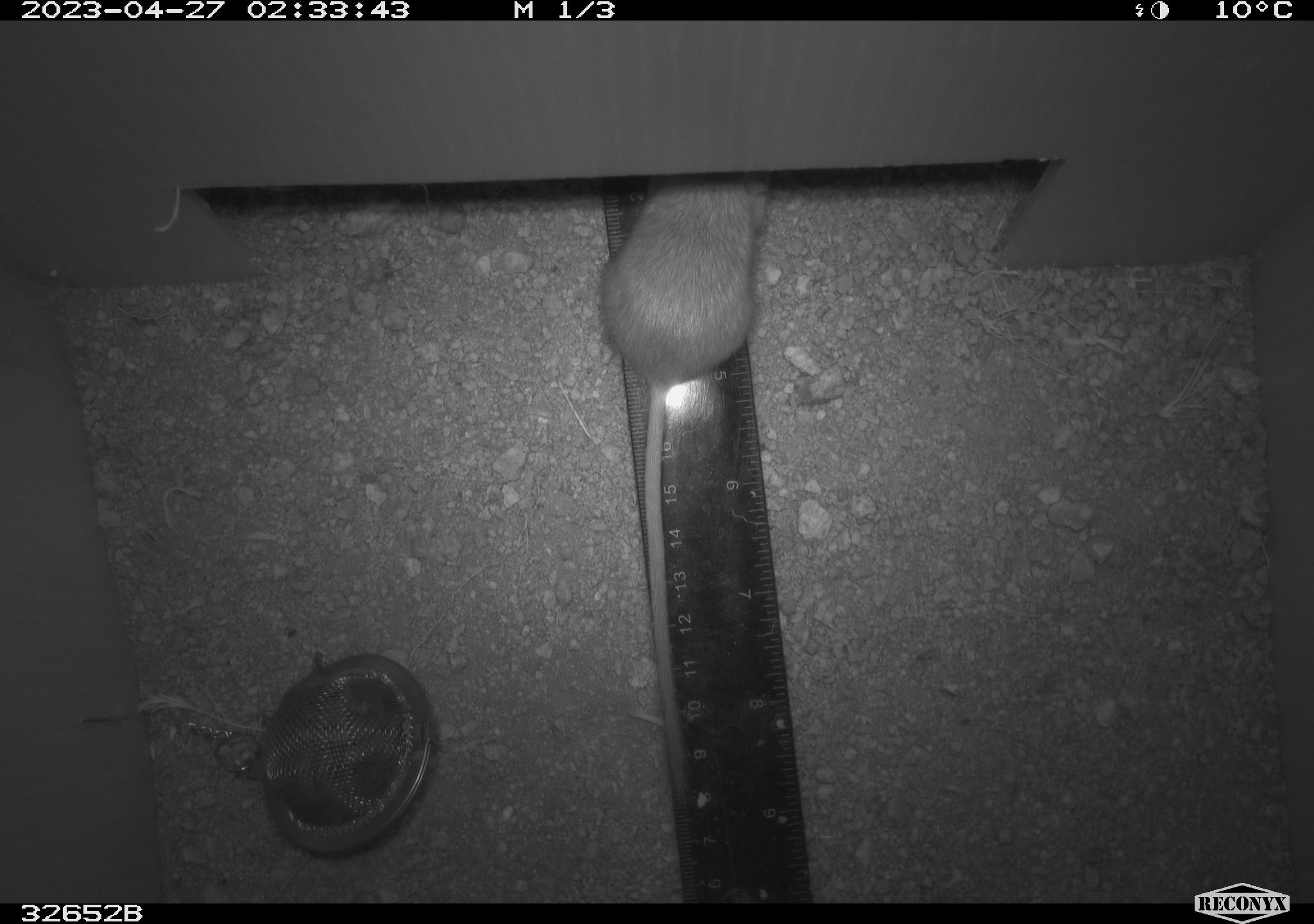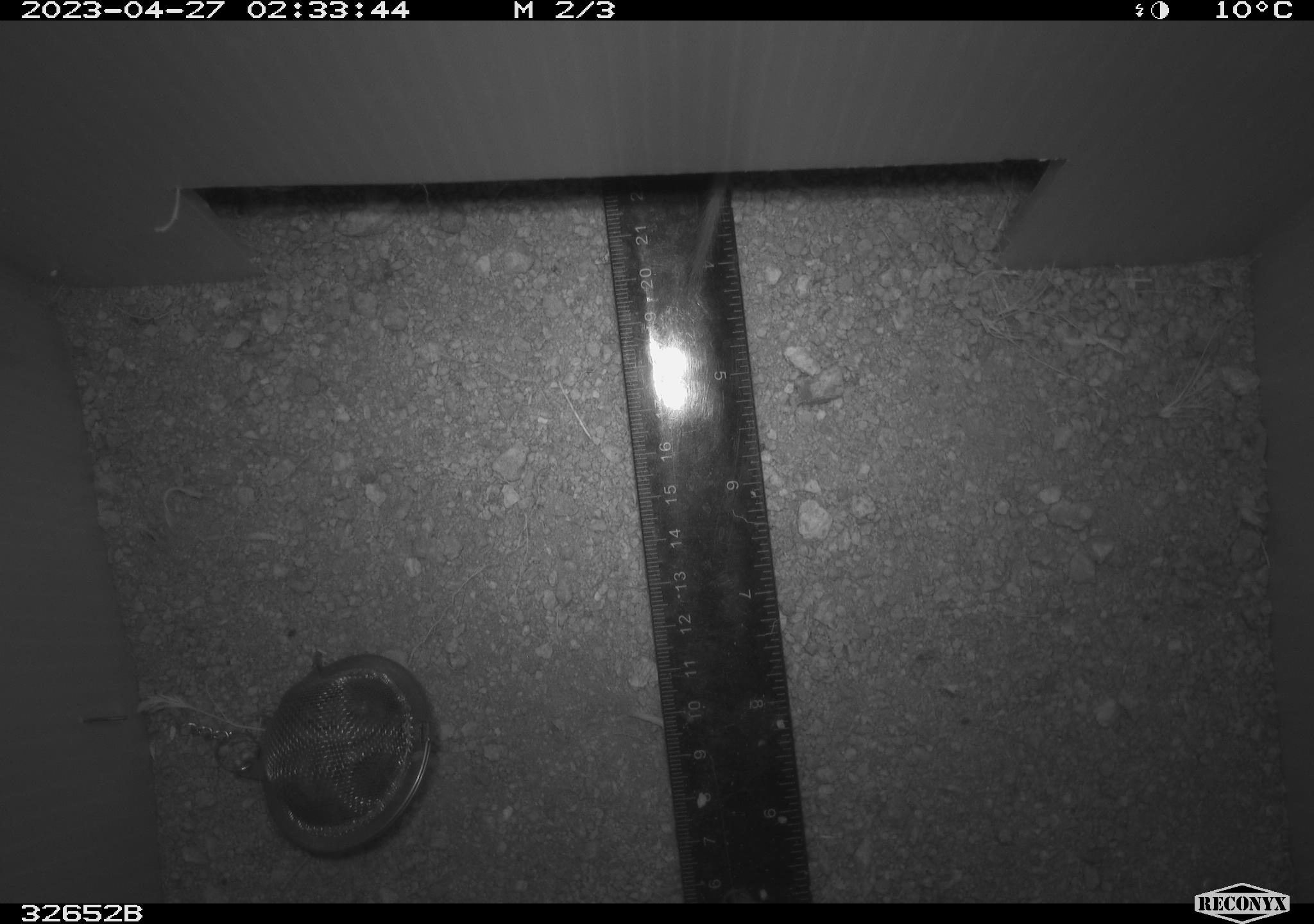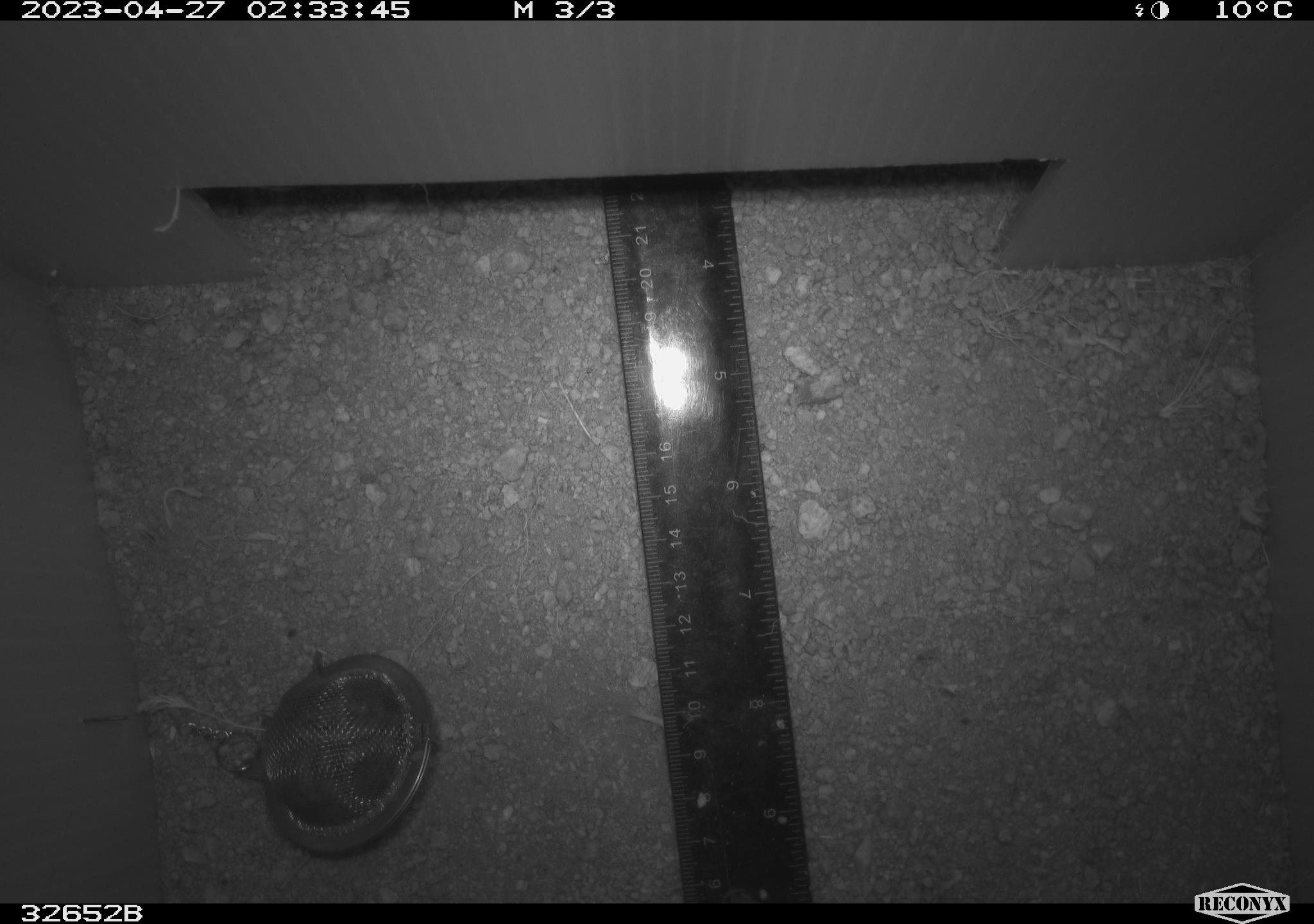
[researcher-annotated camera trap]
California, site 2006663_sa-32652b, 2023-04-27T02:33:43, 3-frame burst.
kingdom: Animalia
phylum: Chordata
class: Mammalia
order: Rodentia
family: Heteromyidae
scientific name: Heteromyidae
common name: kangaroo rats and pocket mice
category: heteromyidae family